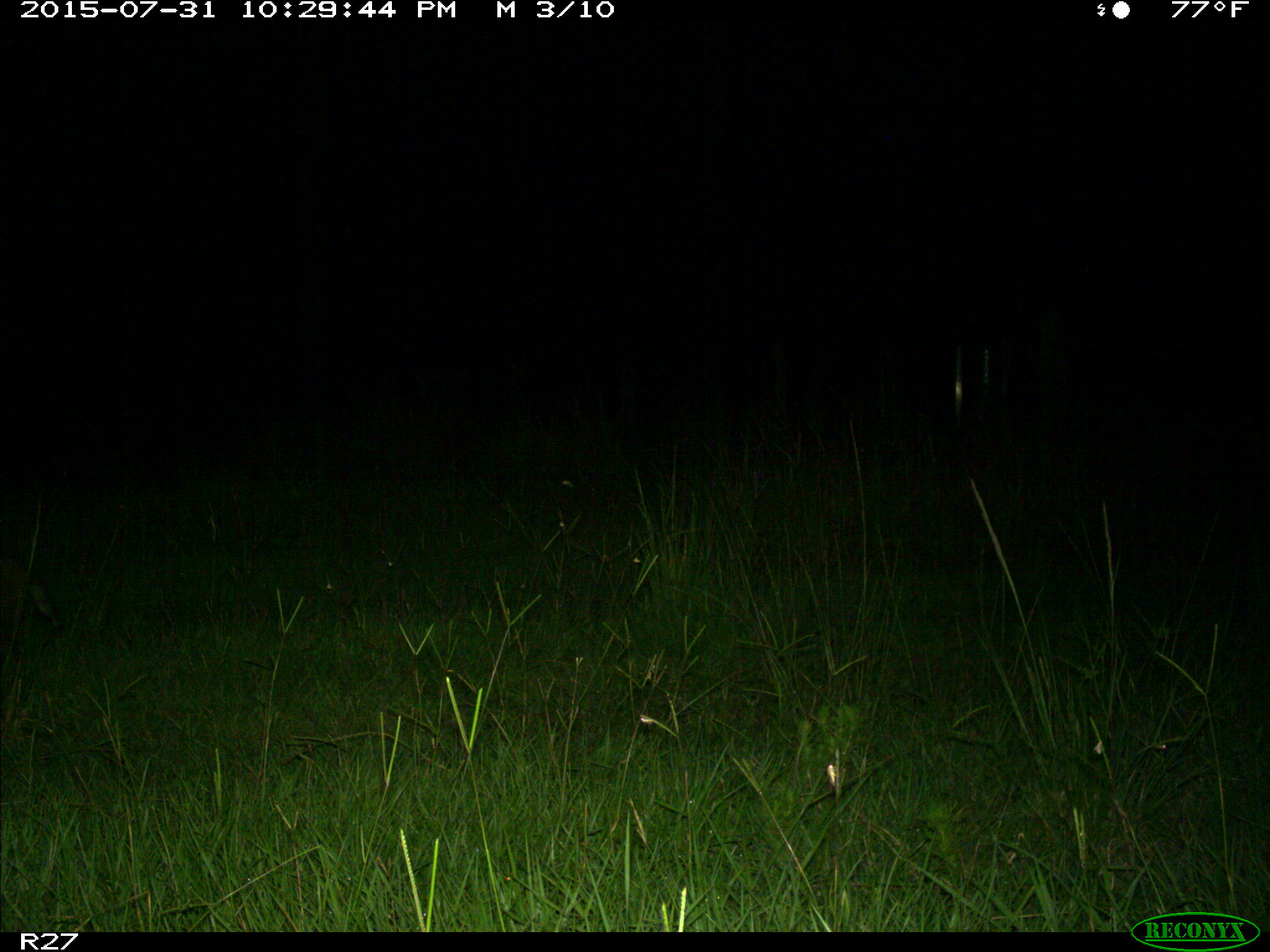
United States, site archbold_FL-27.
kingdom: Animalia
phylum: Chordata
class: Mammalia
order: Carnivora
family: Procyonidae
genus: Procyon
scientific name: Procyon lotor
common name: common raccoon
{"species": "Procyon lotor (common raccoon)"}